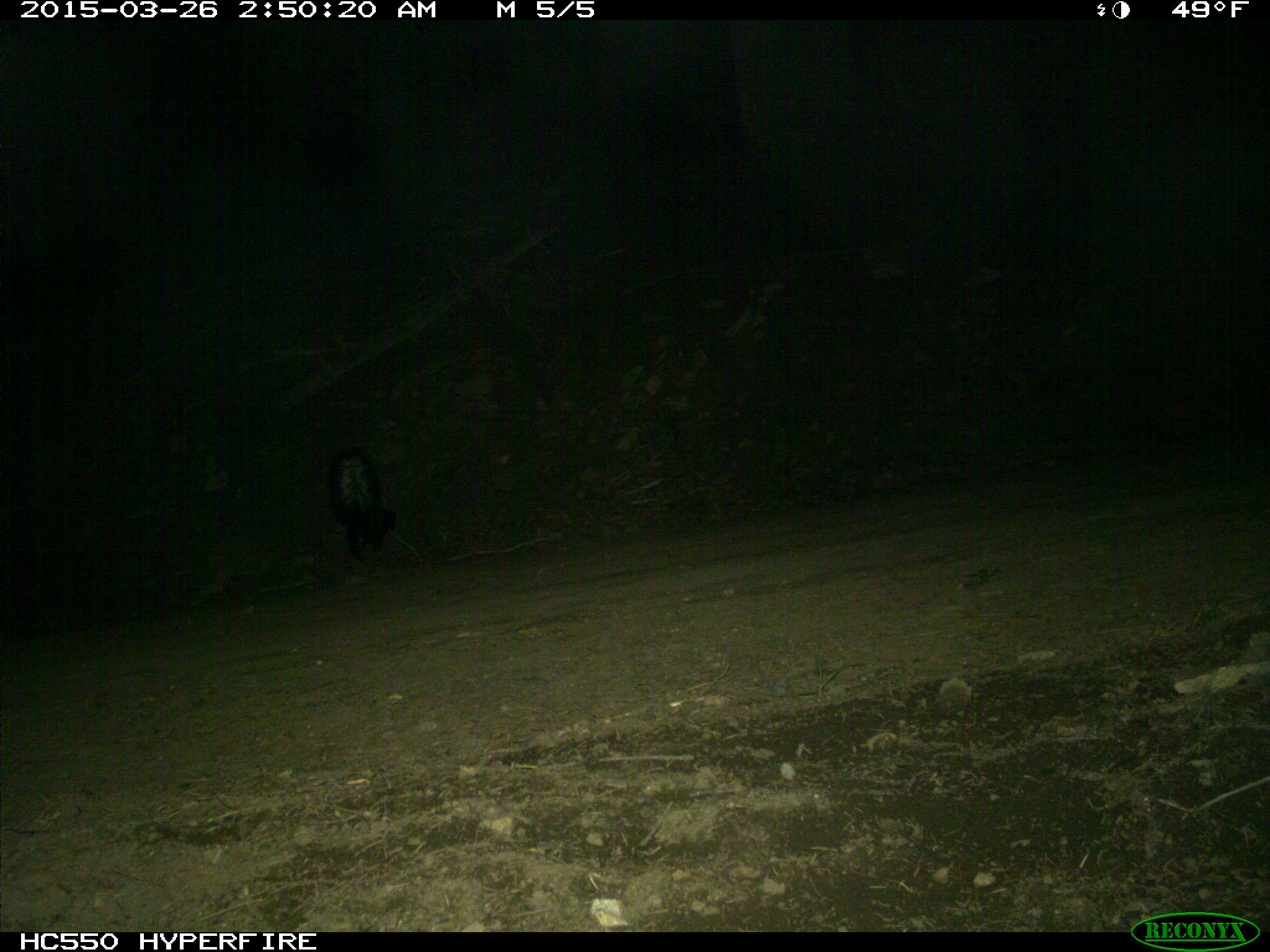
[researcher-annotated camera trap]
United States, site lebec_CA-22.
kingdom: Animalia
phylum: Chordata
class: Mammalia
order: Carnivora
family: Mephitidae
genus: Mephitis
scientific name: Mephitis mephitis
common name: striped skunk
Mephitis mephitis (striped skunk).